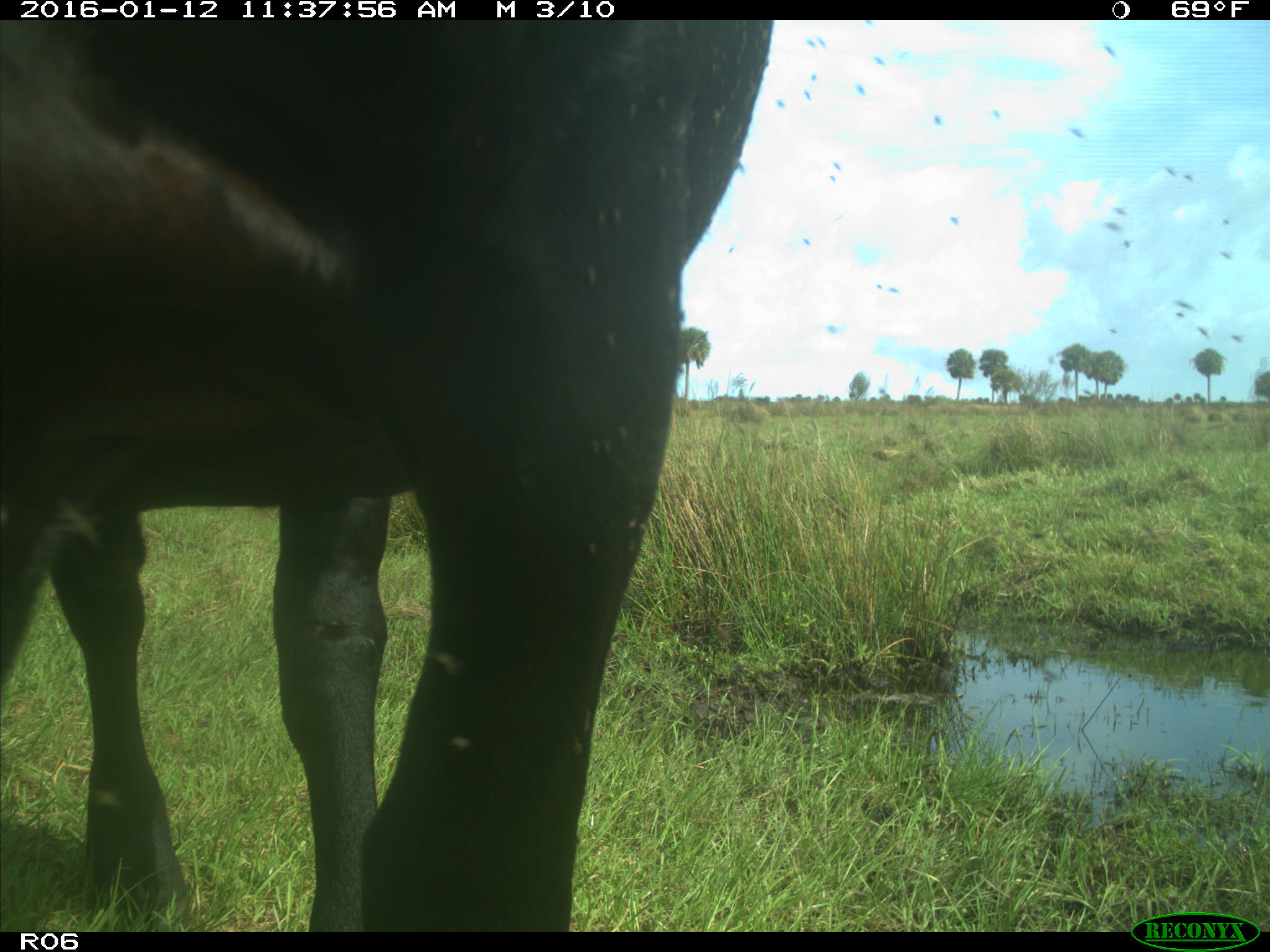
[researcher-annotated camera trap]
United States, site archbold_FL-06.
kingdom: Animalia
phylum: Chordata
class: Mammalia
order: Artiodactyla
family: Bovidae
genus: Bos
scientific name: Bos taurus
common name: domestic cow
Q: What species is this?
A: Bos taurus (domestic cow).